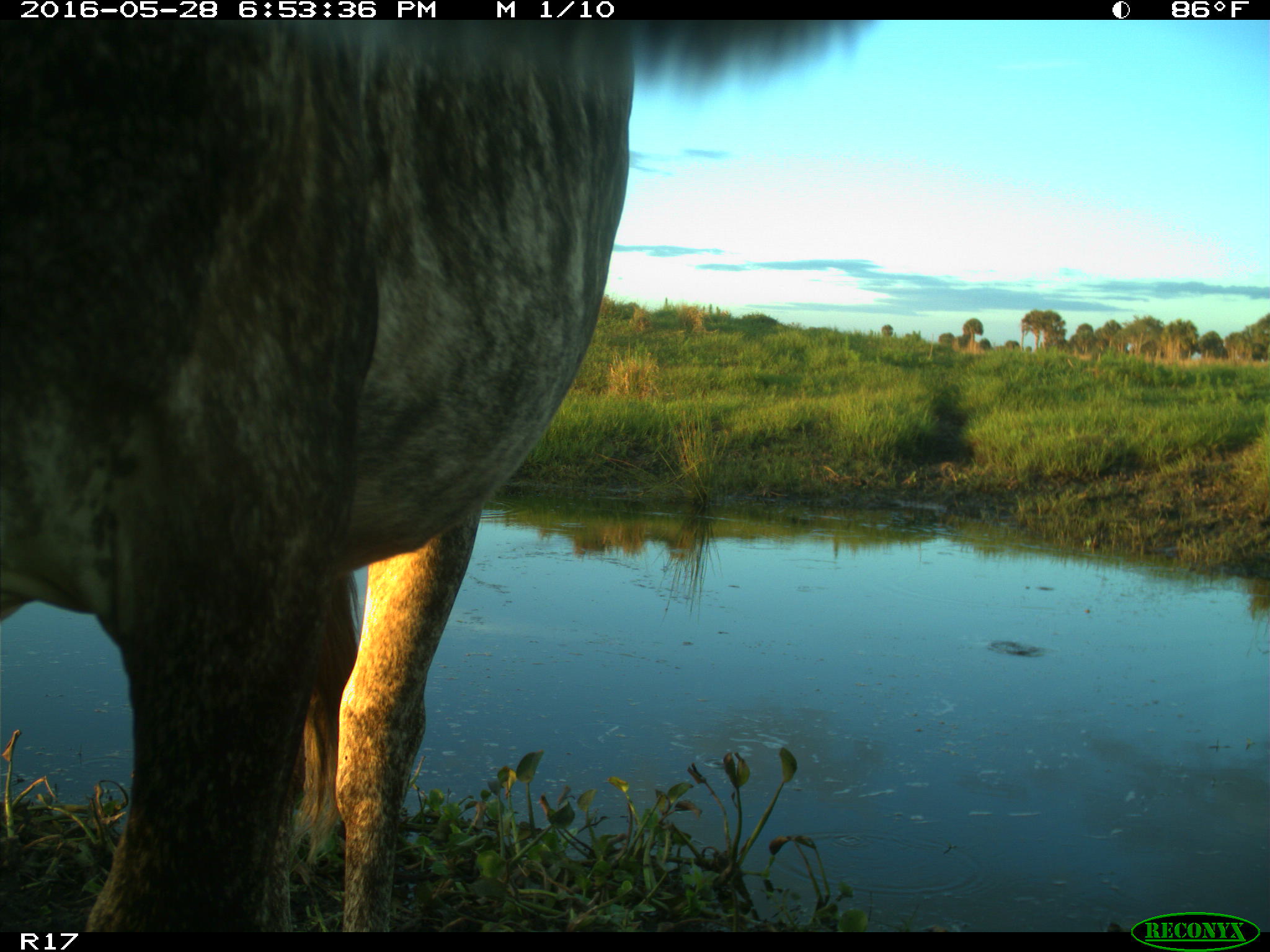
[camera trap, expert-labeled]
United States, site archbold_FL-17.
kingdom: Animalia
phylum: Chordata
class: Mammalia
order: Artiodactyla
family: Bovidae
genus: Bos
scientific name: Bos taurus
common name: domestic cow